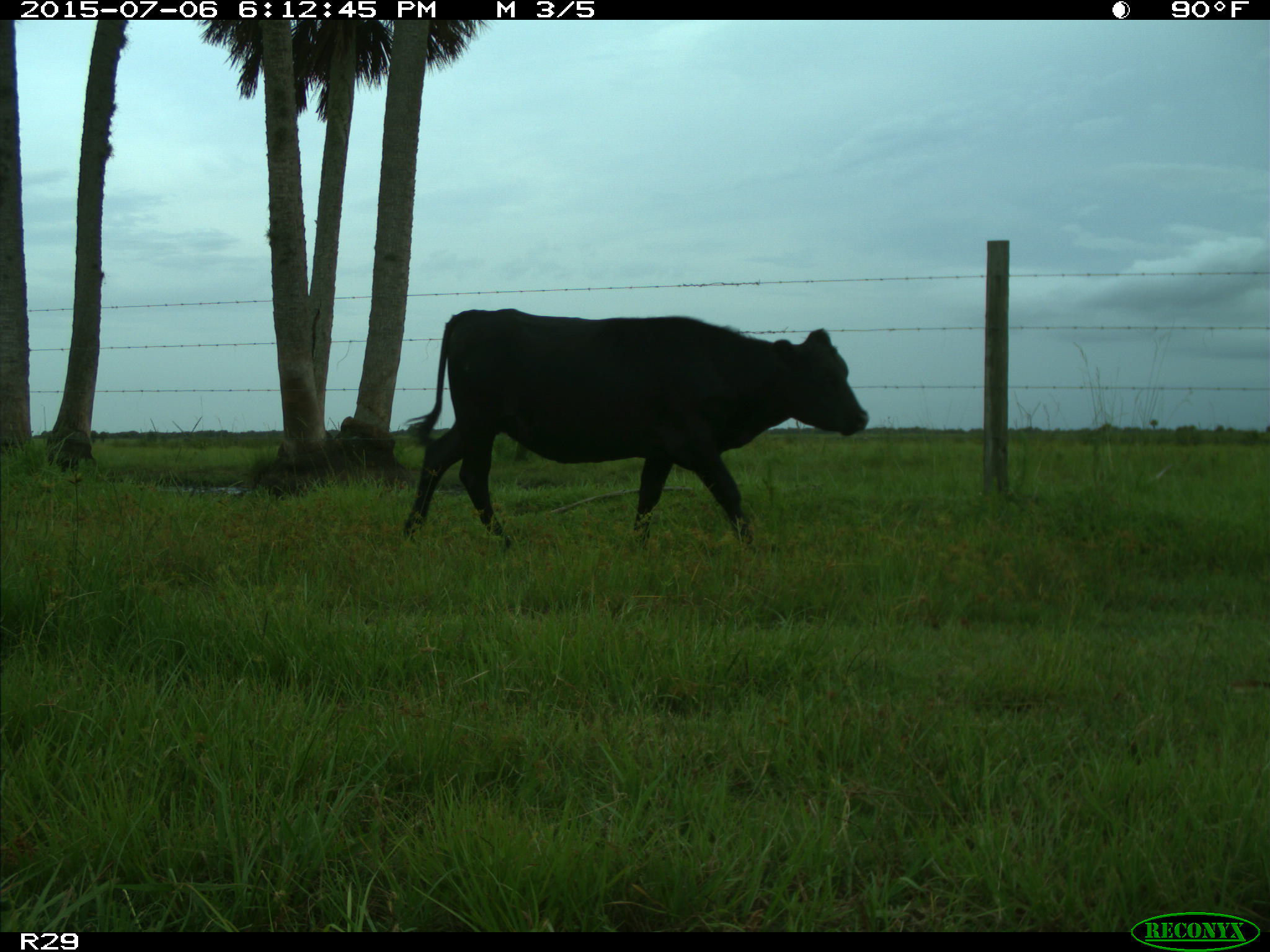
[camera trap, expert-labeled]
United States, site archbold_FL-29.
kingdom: Animalia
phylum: Chordata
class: Mammalia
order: Artiodactyla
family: Bovidae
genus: Bos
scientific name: Bos taurus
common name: domestic cow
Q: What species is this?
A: Bos taurus (domestic cow).